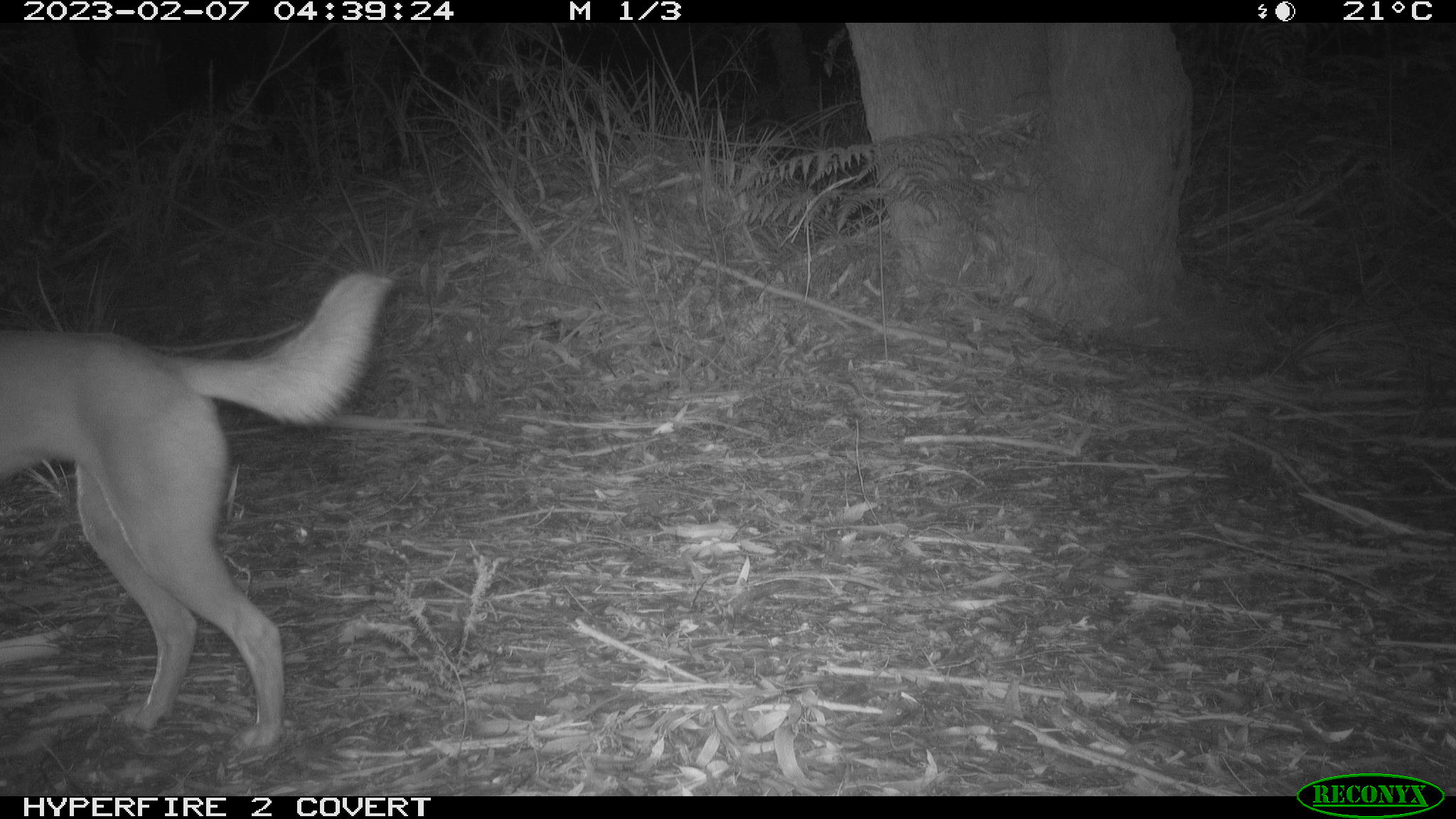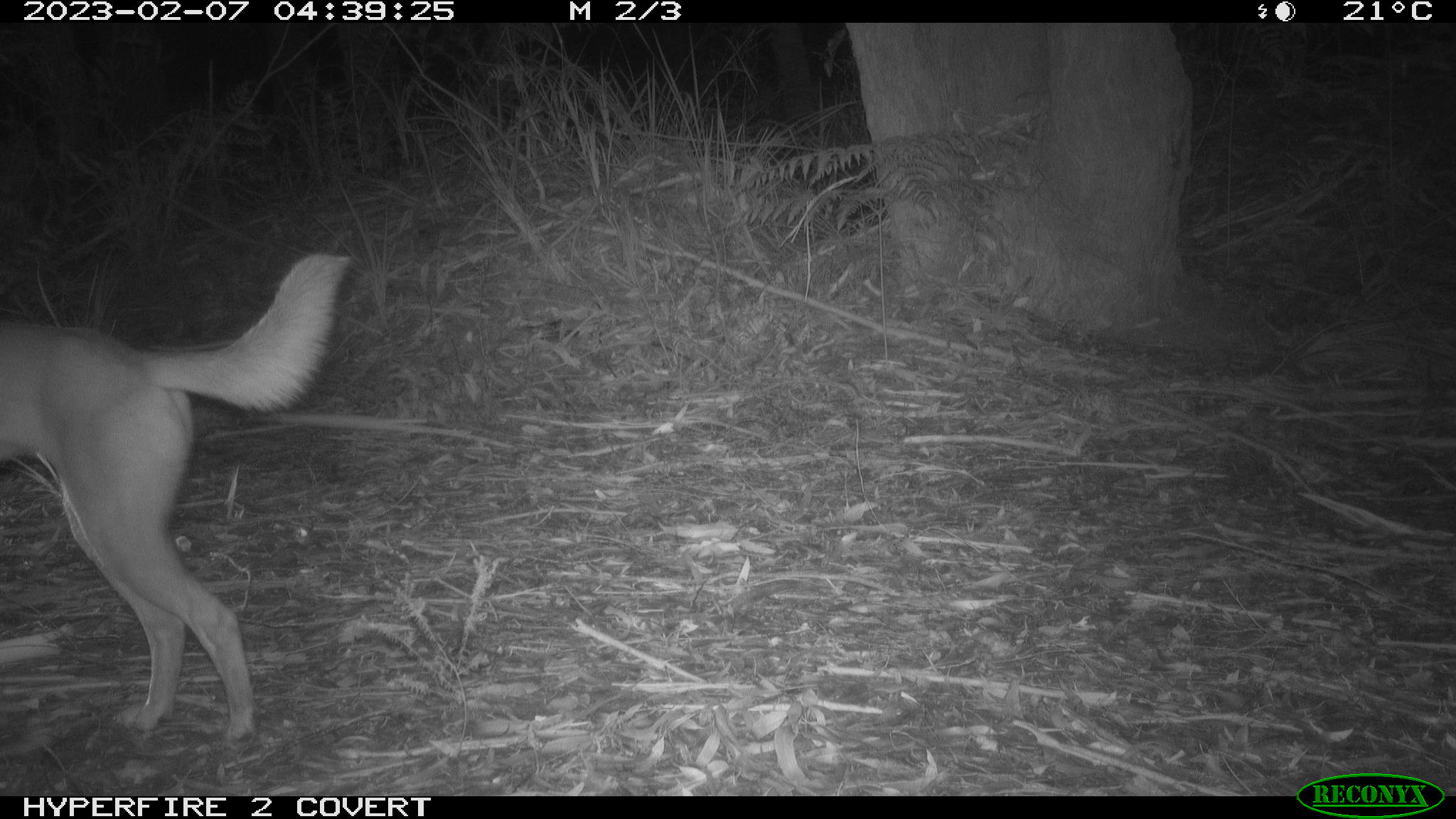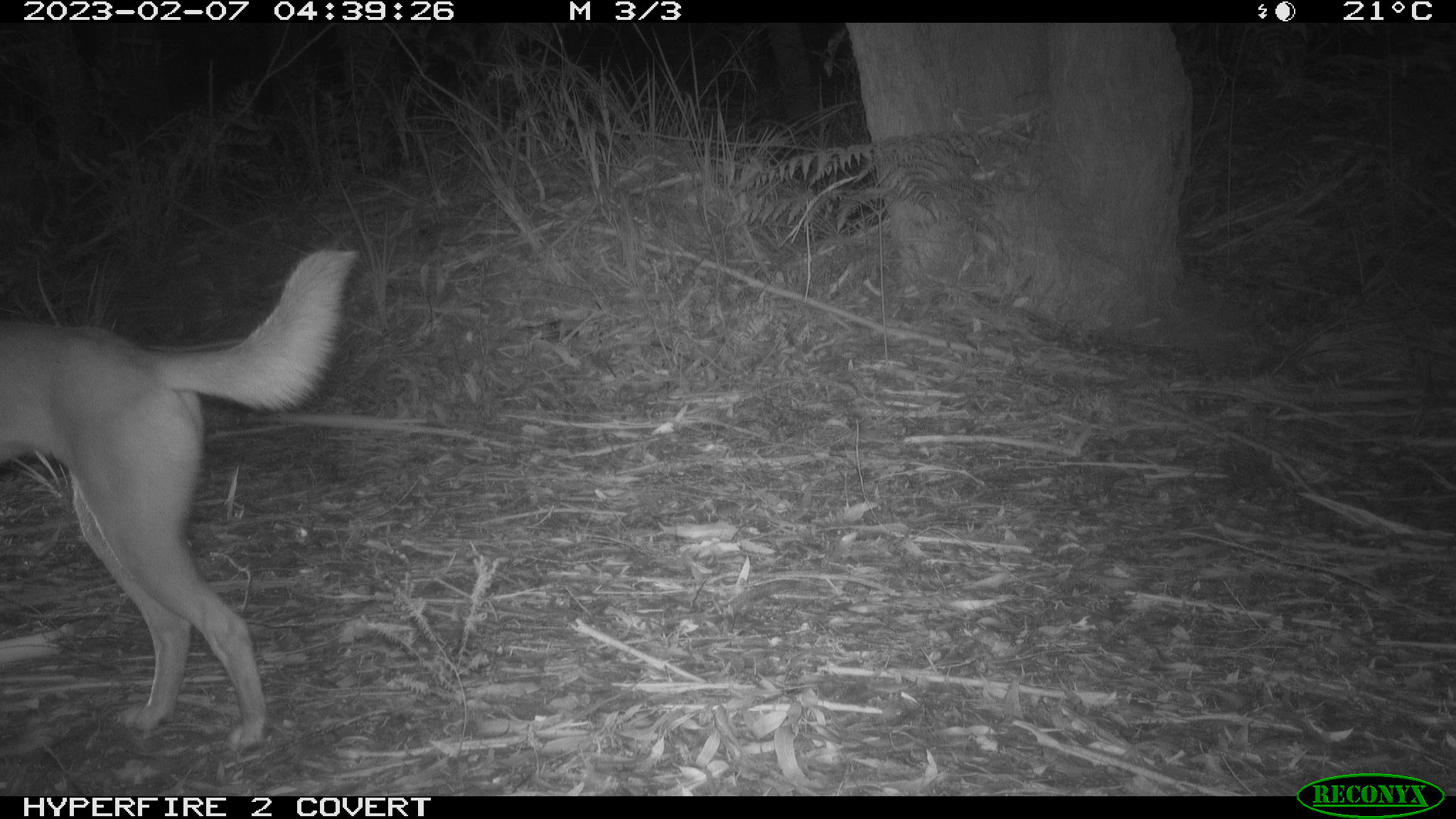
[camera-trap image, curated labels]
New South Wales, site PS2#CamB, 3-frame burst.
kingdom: Animalia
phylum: Chordata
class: Mammalia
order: Carnivora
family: Canidae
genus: Canis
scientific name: Canis familiaris dingo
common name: dingo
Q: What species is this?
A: Dingo (Canis familiaris dingo).